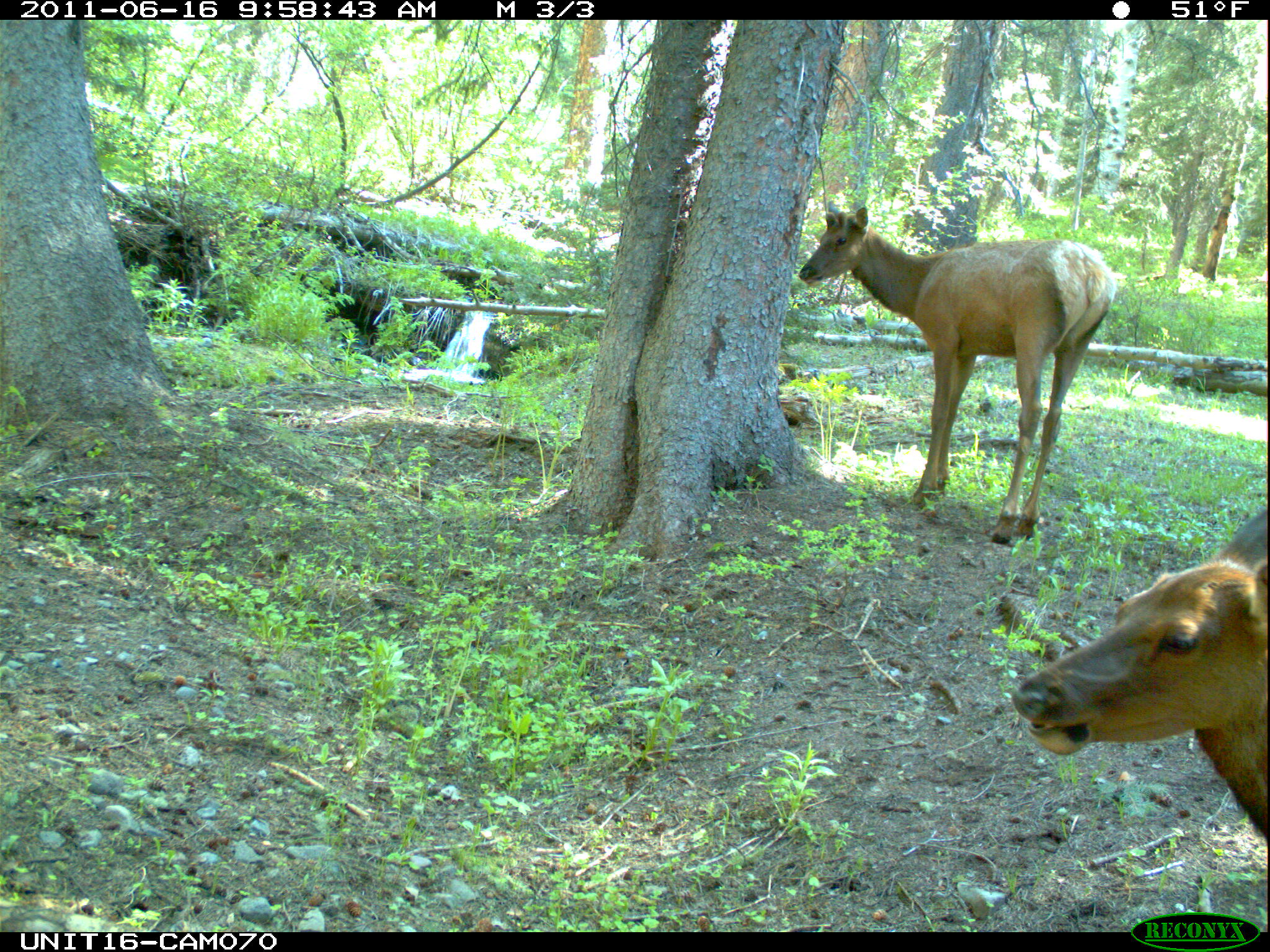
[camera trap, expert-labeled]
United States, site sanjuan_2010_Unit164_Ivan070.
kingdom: Animalia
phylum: Chordata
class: Mammalia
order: Artiodactyla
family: Cervidae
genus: Cervus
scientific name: Cervus elaphus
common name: red deer